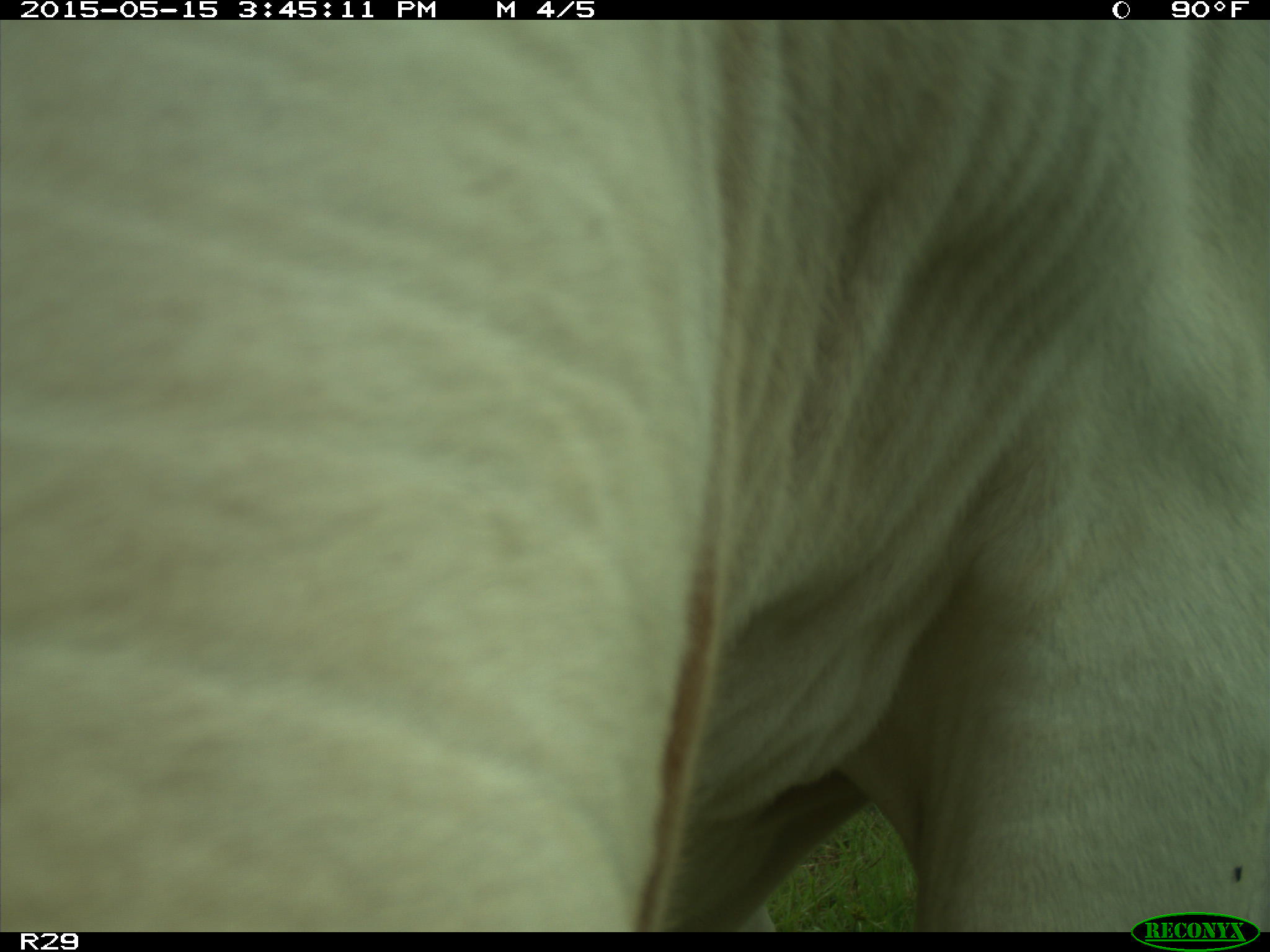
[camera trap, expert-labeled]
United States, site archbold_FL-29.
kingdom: Animalia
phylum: Chordata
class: Mammalia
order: Artiodactyla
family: Bovidae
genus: Bos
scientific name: Bos taurus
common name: domestic cow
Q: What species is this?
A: Bos taurus (domestic cow).